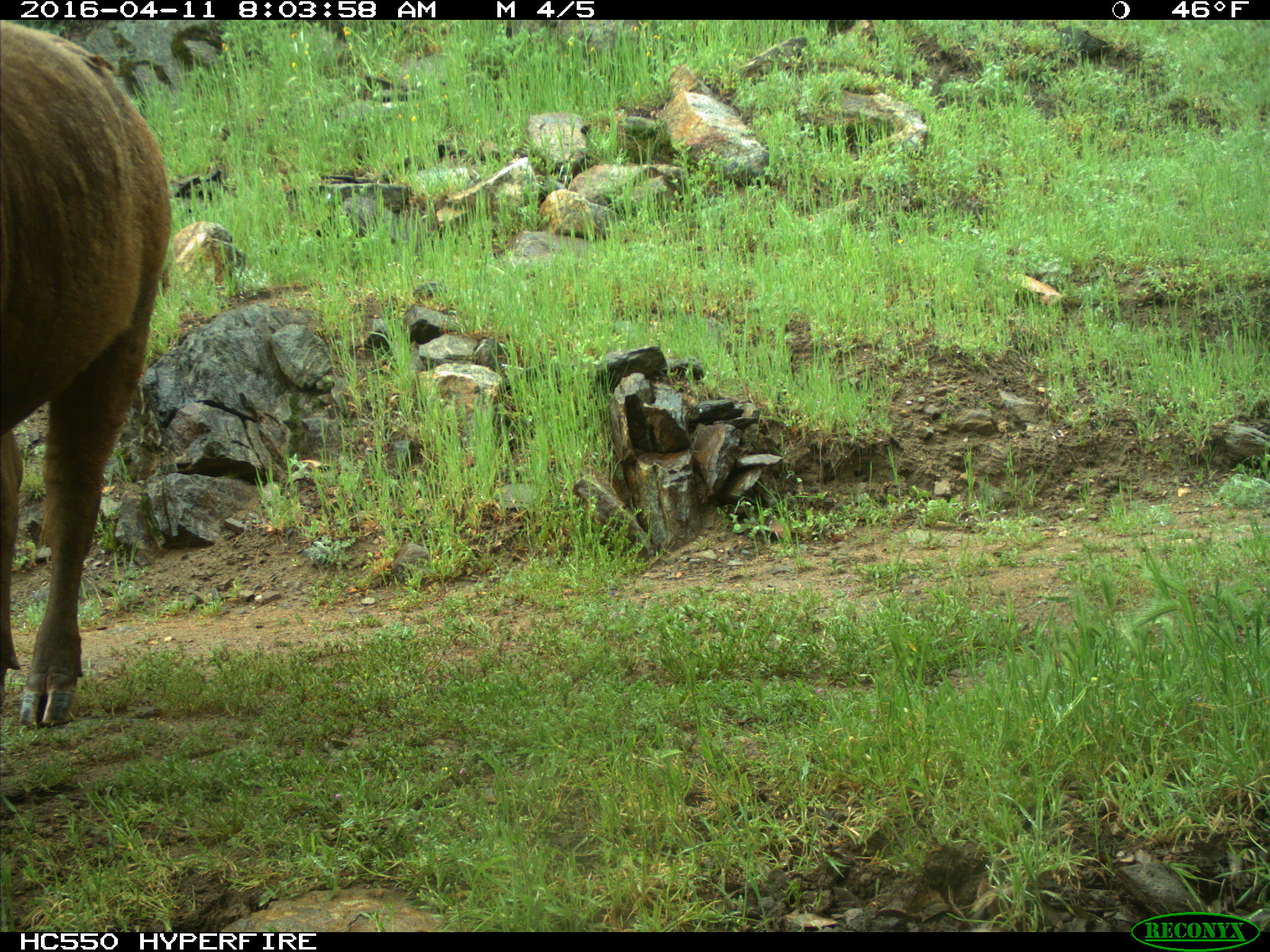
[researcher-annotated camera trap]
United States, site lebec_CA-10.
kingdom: Animalia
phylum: Chordata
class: Mammalia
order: Artiodactyla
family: Bovidae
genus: Bos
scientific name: Bos taurus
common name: domestic cow